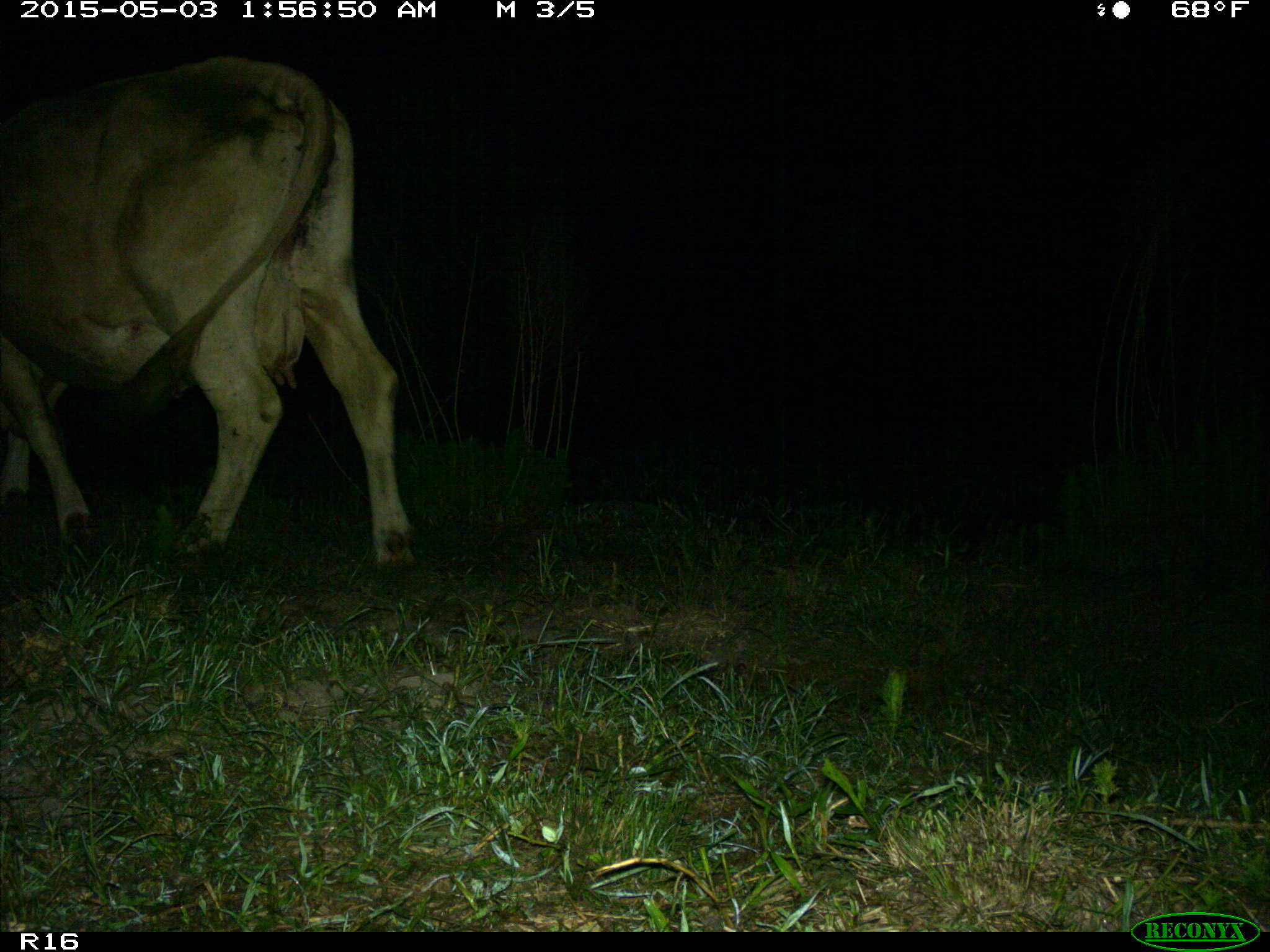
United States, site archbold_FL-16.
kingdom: Animalia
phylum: Chordata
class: Mammalia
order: Artiodactyla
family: Bovidae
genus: Bos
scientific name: Bos taurus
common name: domestic cow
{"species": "Bos taurus (domestic cow)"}